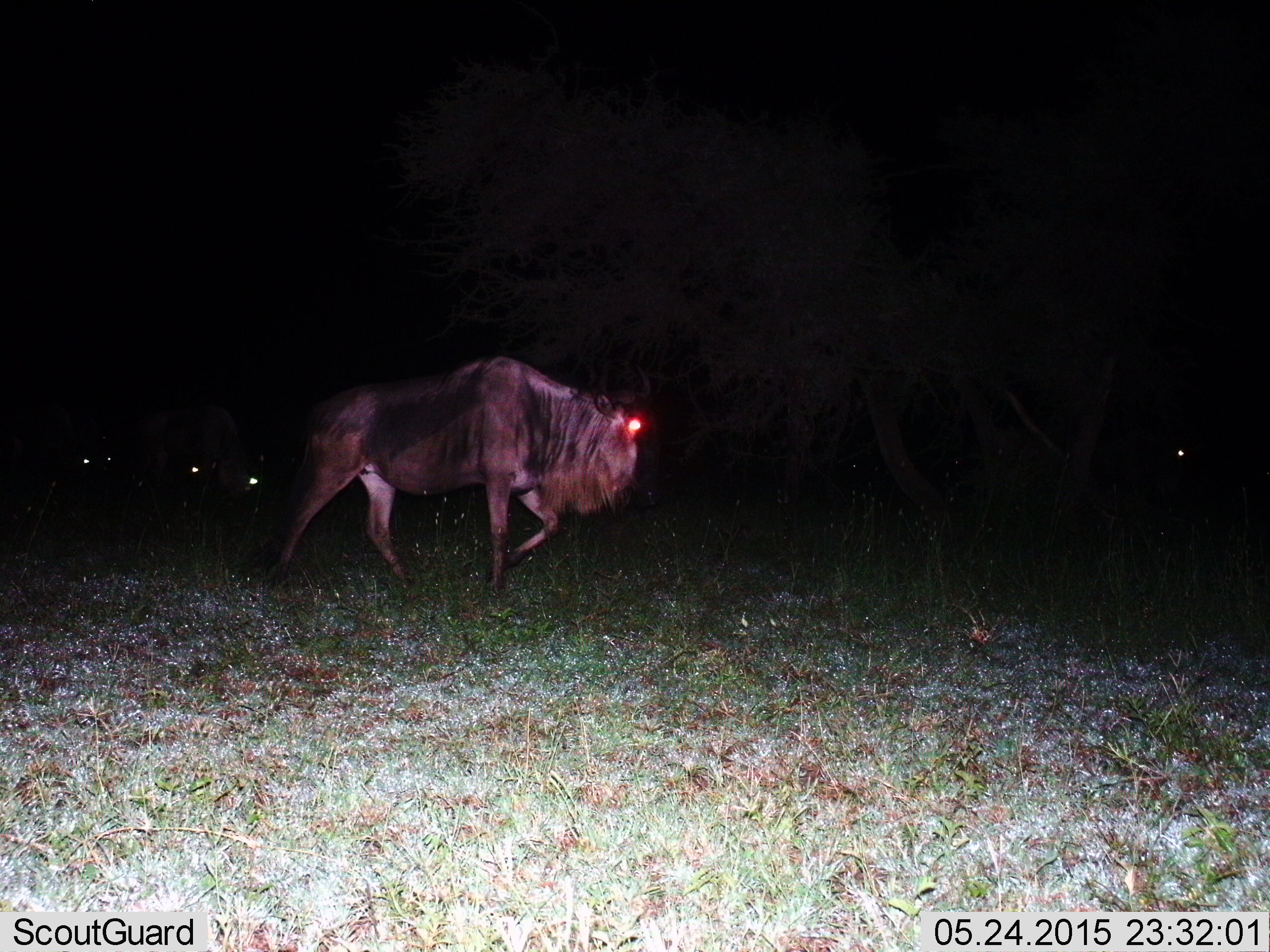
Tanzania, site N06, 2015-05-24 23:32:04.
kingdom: Animalia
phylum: Chordata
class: Mammalia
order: Artiodactyla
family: Bovidae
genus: Connochaetes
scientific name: Connochaetes taurinus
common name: blue wildebeest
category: wildebeest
Wildebeest (blue wildebeest) (Connochaetes taurinus), count 5. Behavior (volunteer vote fractions): standing 20%, resting 10%, moving 90%, interacting 0%. Young present (vote fraction): 0%. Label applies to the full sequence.